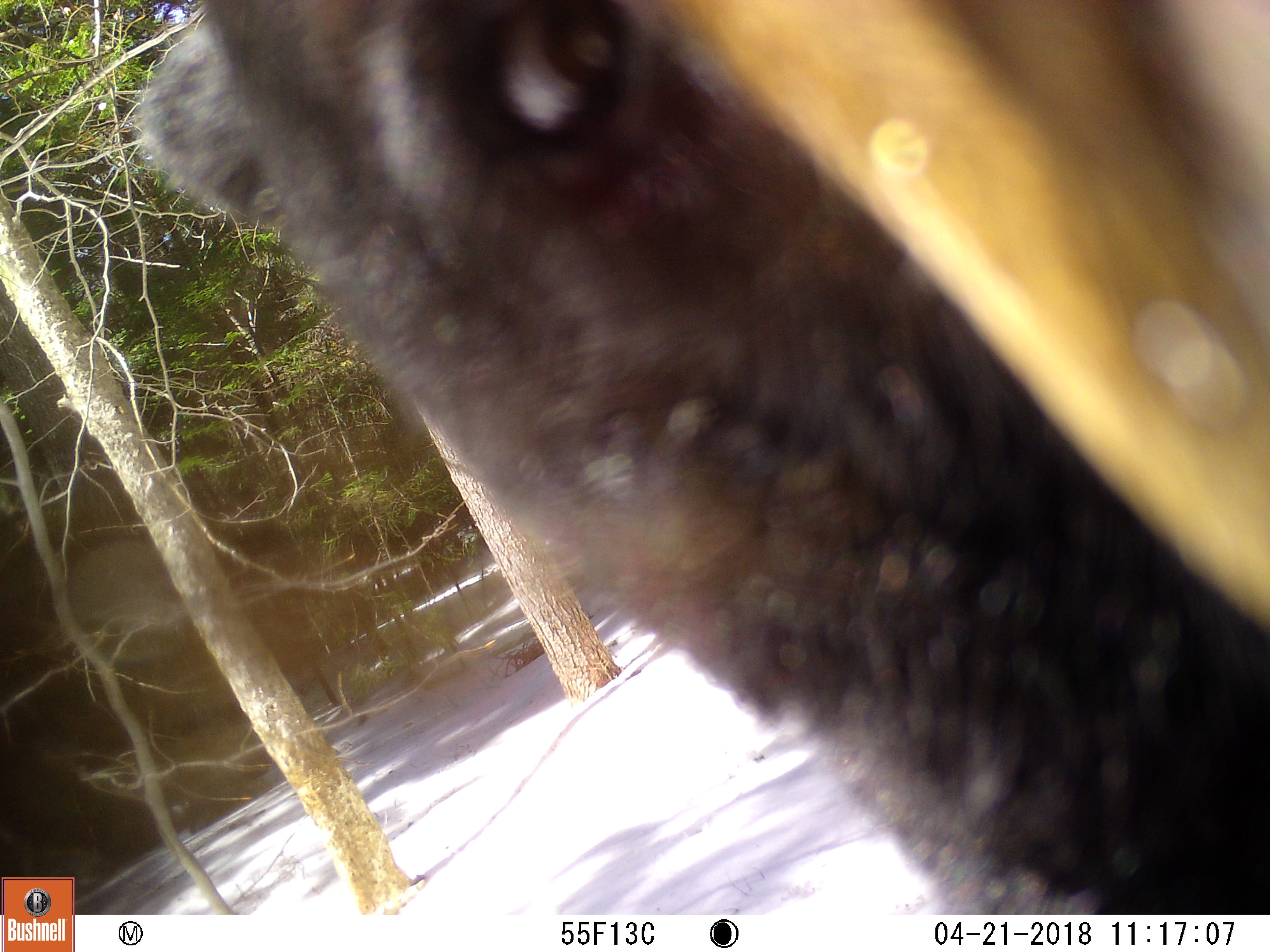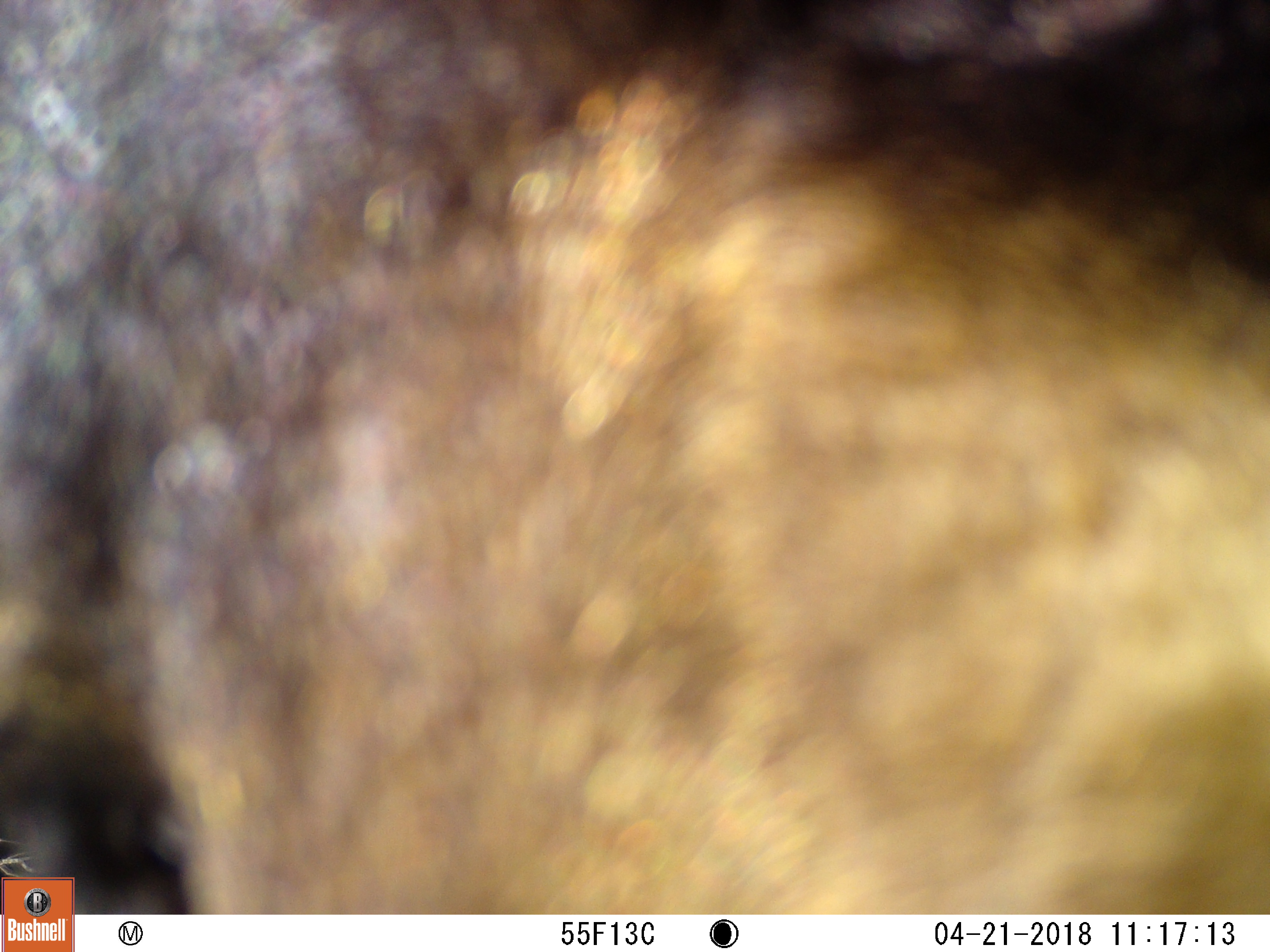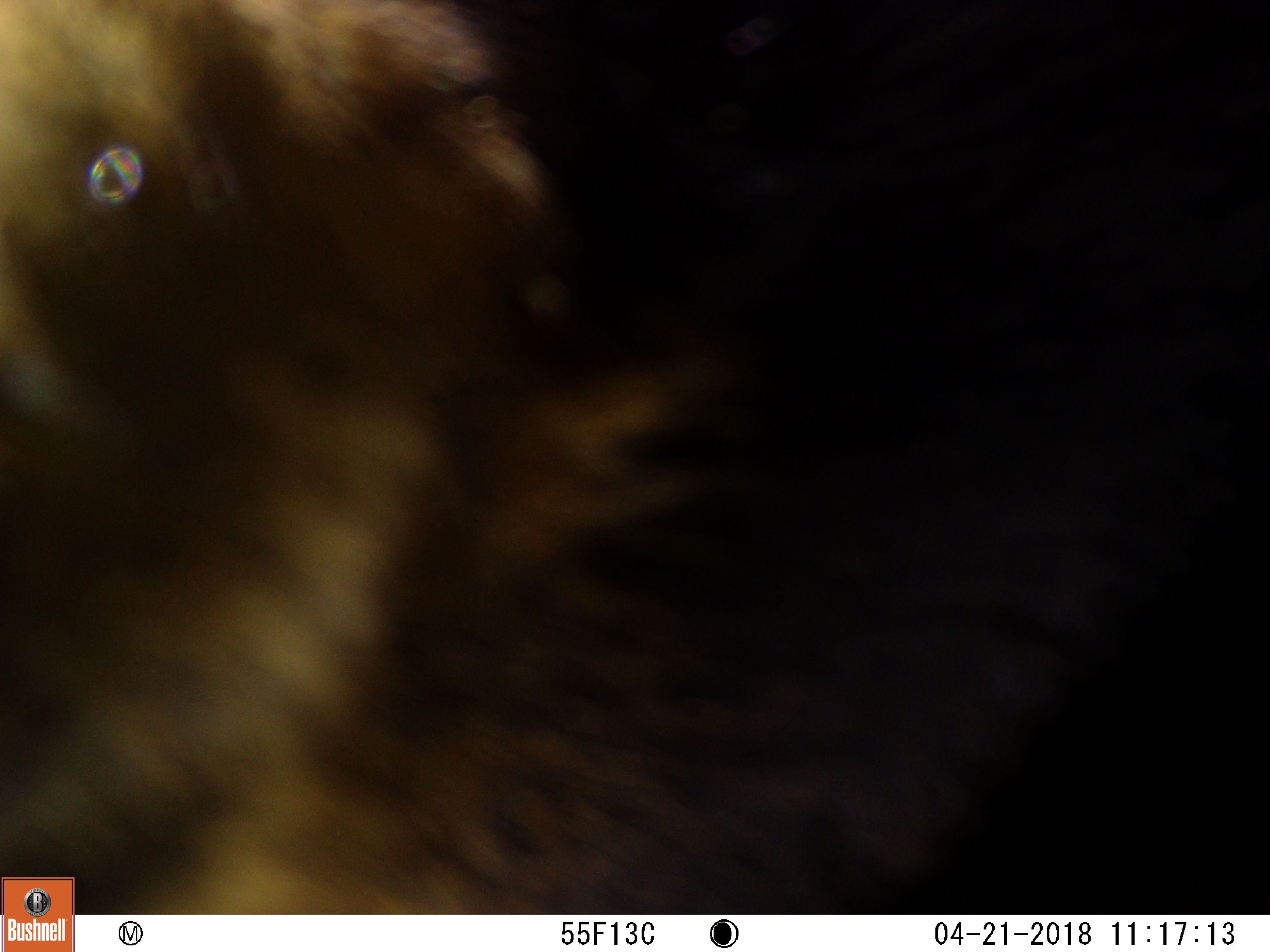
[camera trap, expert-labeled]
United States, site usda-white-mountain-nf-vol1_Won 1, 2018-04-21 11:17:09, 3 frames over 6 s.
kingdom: Animalia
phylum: Chordata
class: Mammalia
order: Carnivora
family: Ursidae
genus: Ursus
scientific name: Ursus americanus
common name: black bear